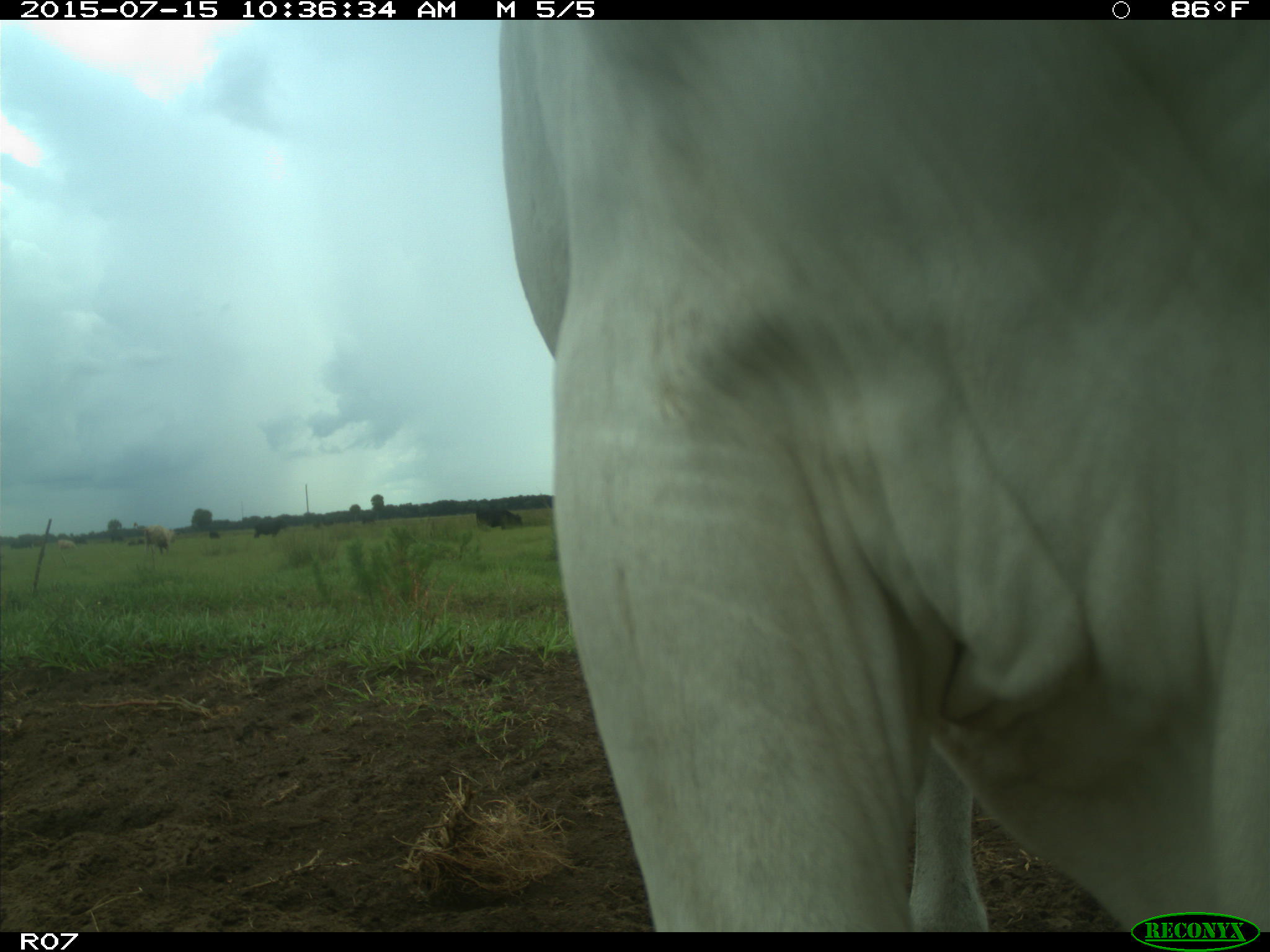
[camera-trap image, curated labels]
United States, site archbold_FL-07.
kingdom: Animalia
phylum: Chordata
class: Mammalia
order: Artiodactyla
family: Bovidae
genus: Bos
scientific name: Bos taurus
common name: domestic cow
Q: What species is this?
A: Bos taurus (domestic cow).